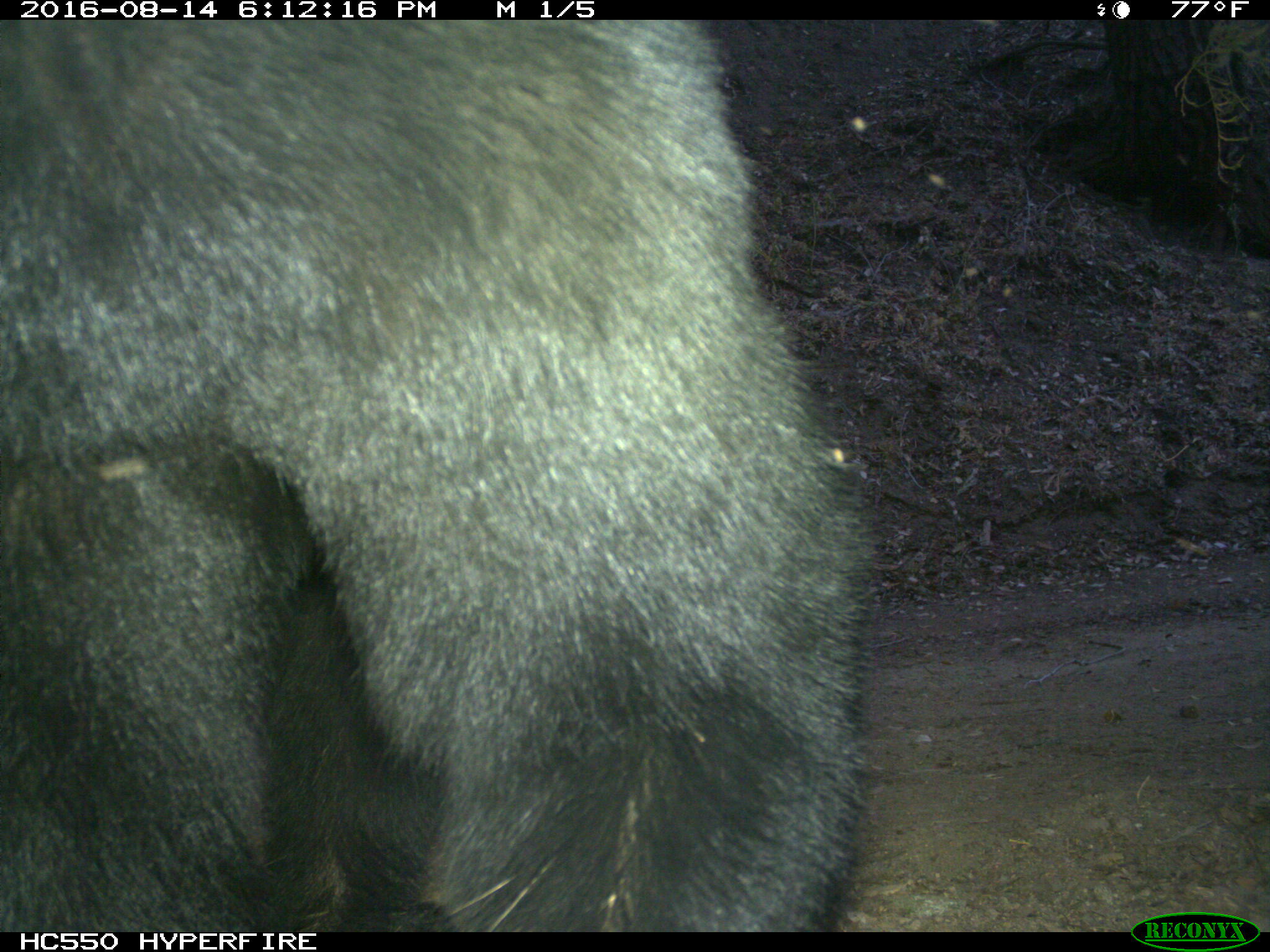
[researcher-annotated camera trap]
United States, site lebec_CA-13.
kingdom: Animalia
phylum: Chordata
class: Mammalia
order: Carnivora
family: Ursidae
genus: Ursus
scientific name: Ursus americanus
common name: american black bear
Ursus americanus (american black bear).